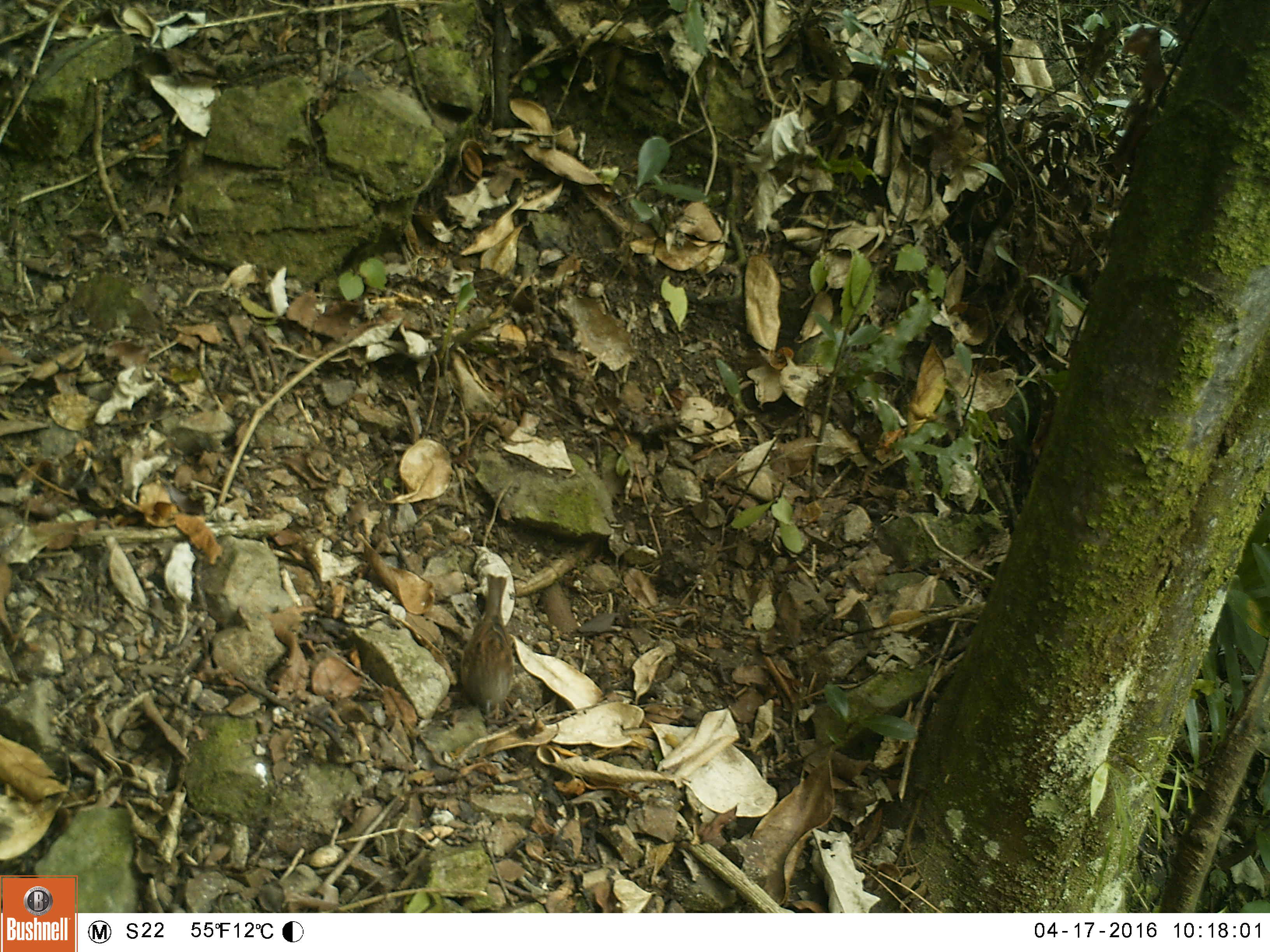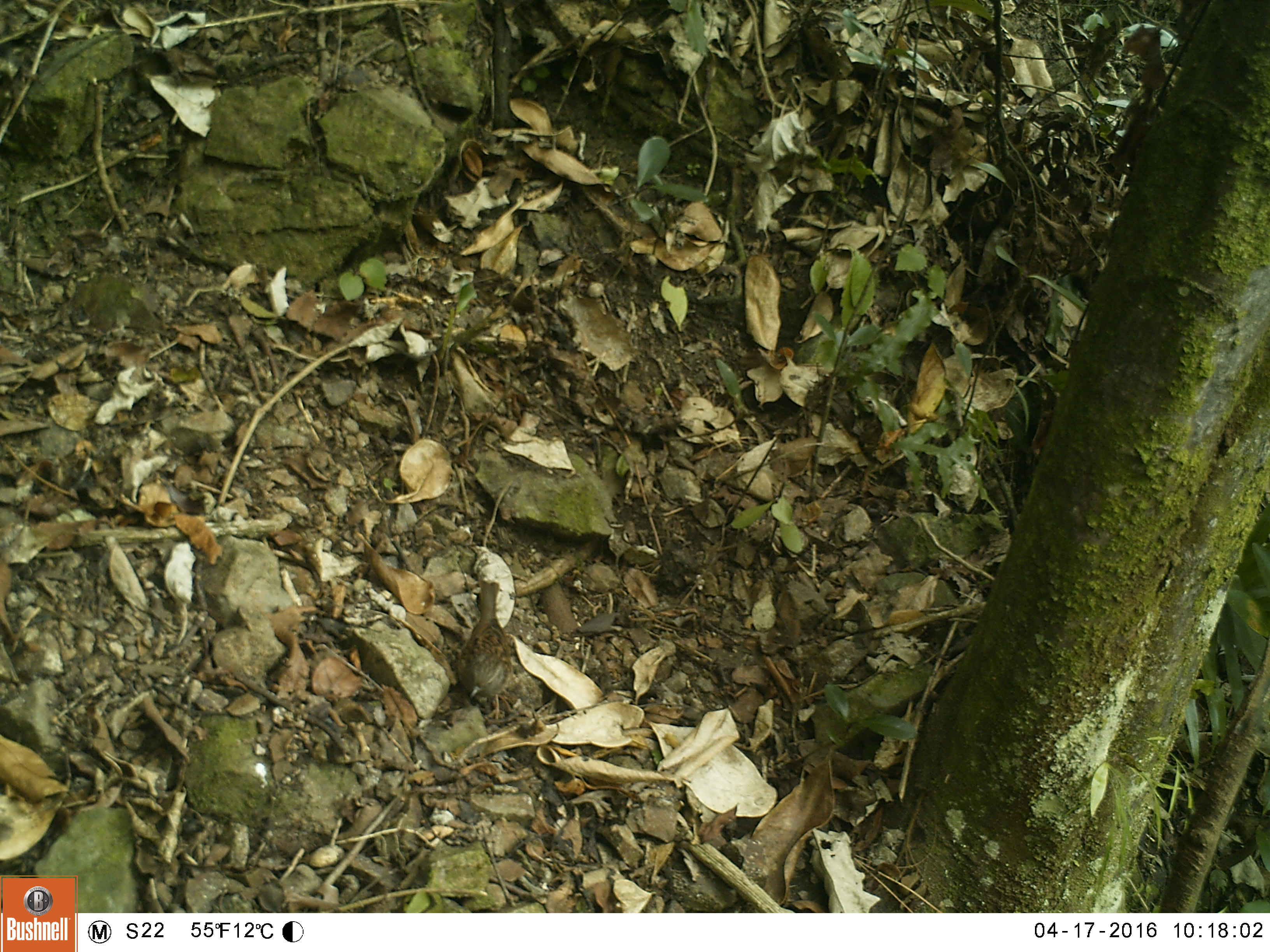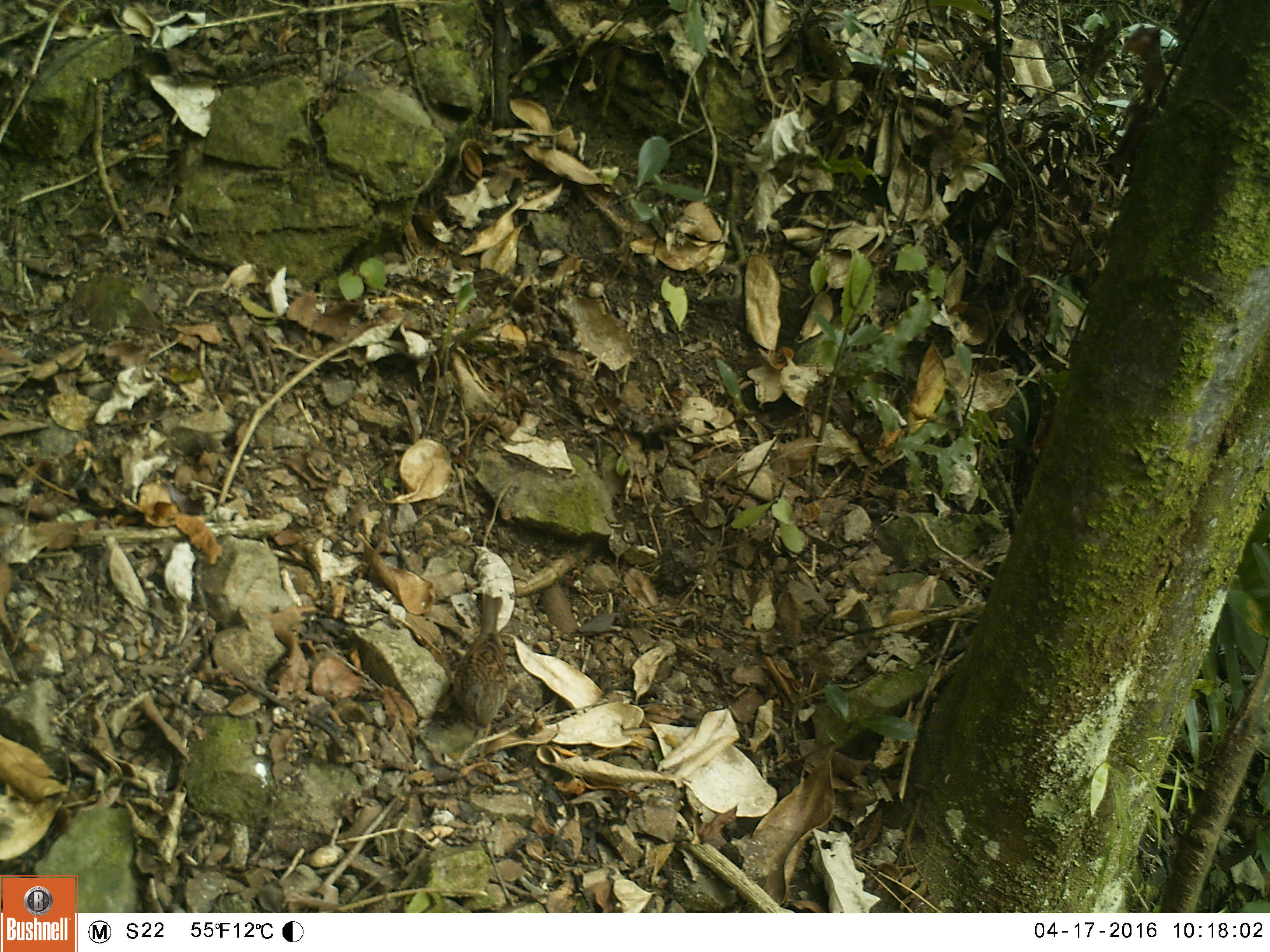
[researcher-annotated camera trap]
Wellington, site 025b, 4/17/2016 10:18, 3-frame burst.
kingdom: Animalia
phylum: Chordata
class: Aves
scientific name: Aves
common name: bird